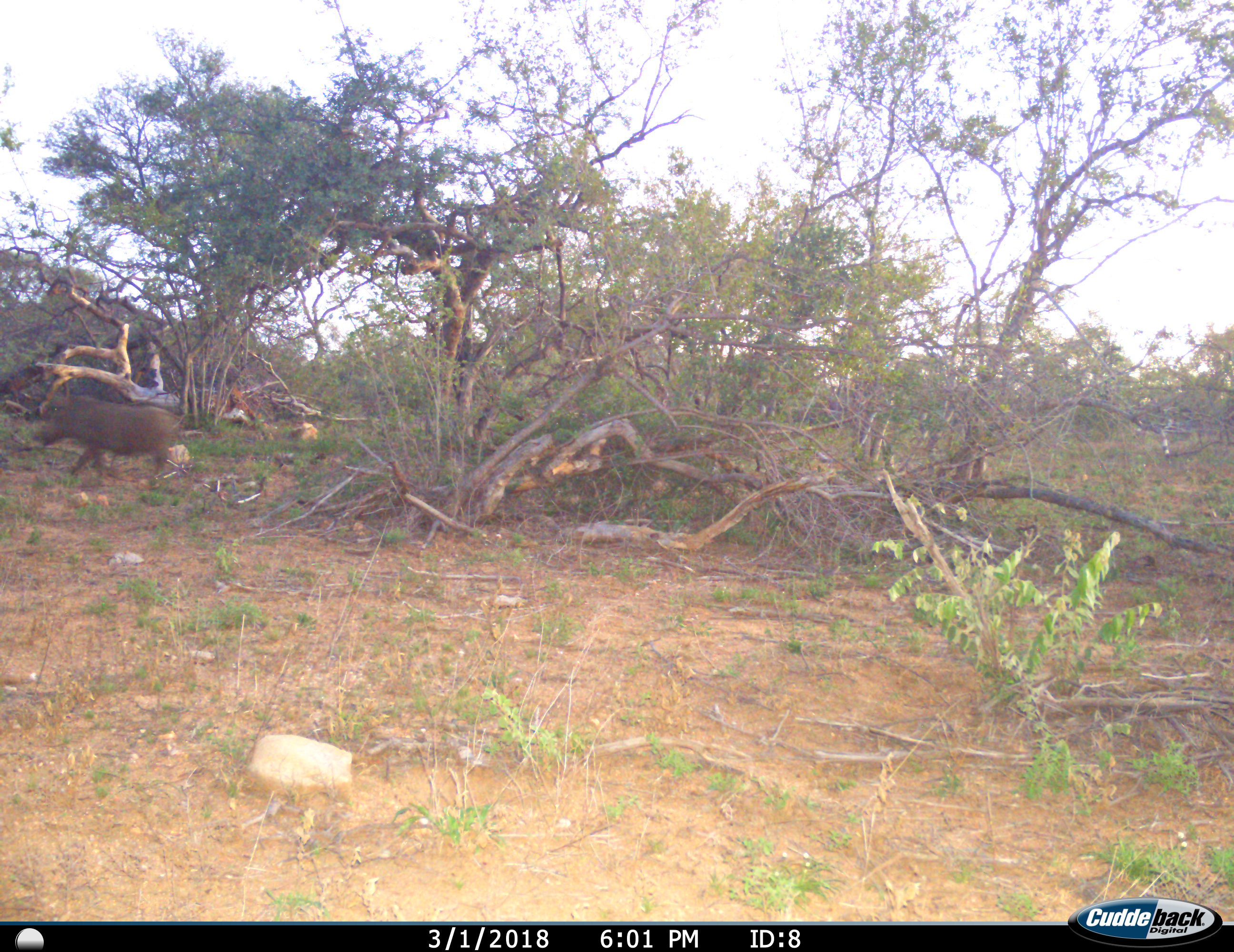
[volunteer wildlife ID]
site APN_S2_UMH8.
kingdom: Animalia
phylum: Chordata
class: Mammalia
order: Artiodactyla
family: Suidae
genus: Phacochoerus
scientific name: Phacochoerus africanus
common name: warthog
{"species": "warthog (Phacochoerus africanus)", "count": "1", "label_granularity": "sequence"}